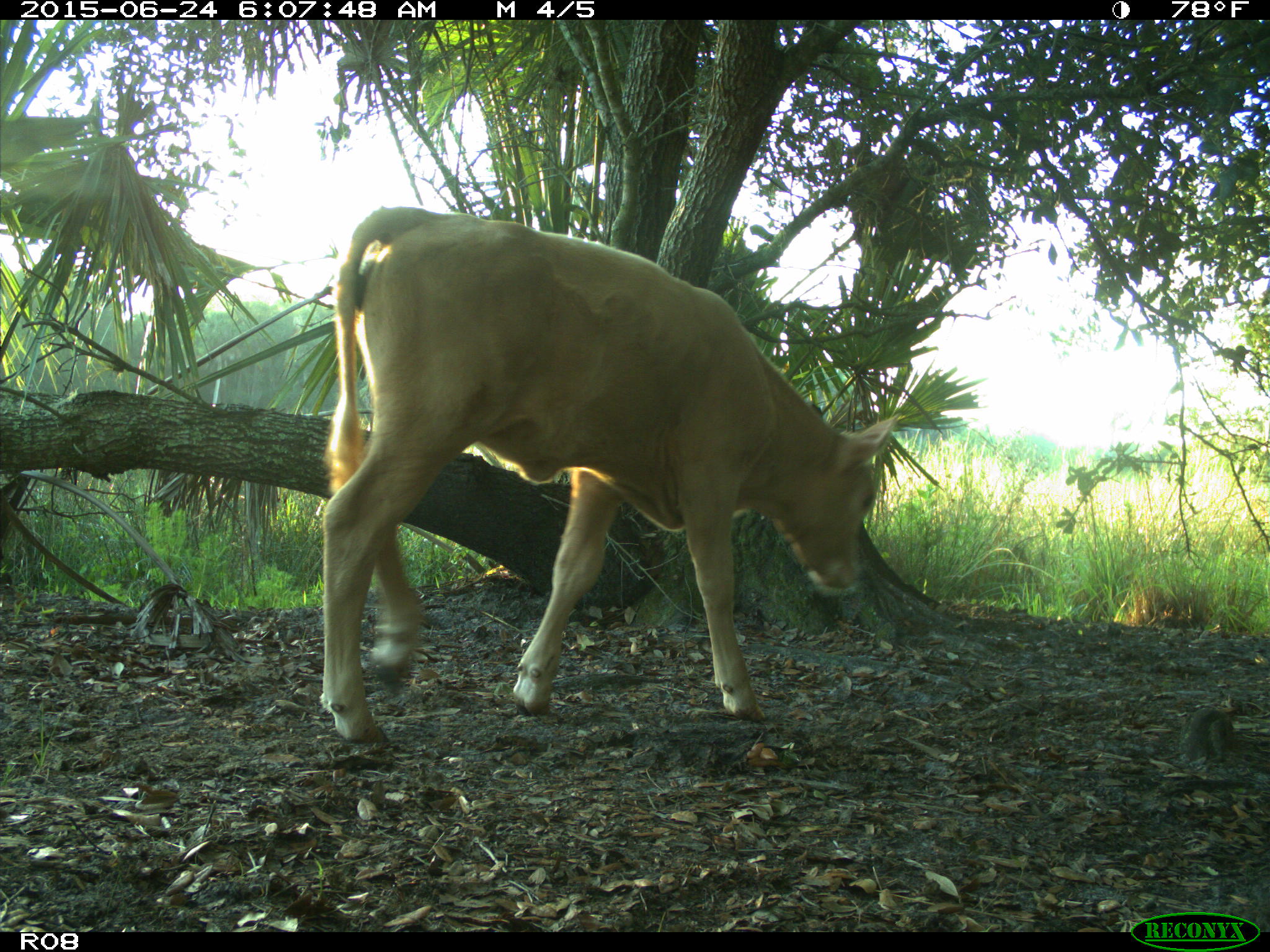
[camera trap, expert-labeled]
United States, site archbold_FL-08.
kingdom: Animalia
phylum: Chordata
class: Mammalia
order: Artiodactyla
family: Bovidae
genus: Bos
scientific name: Bos taurus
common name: domestic cow